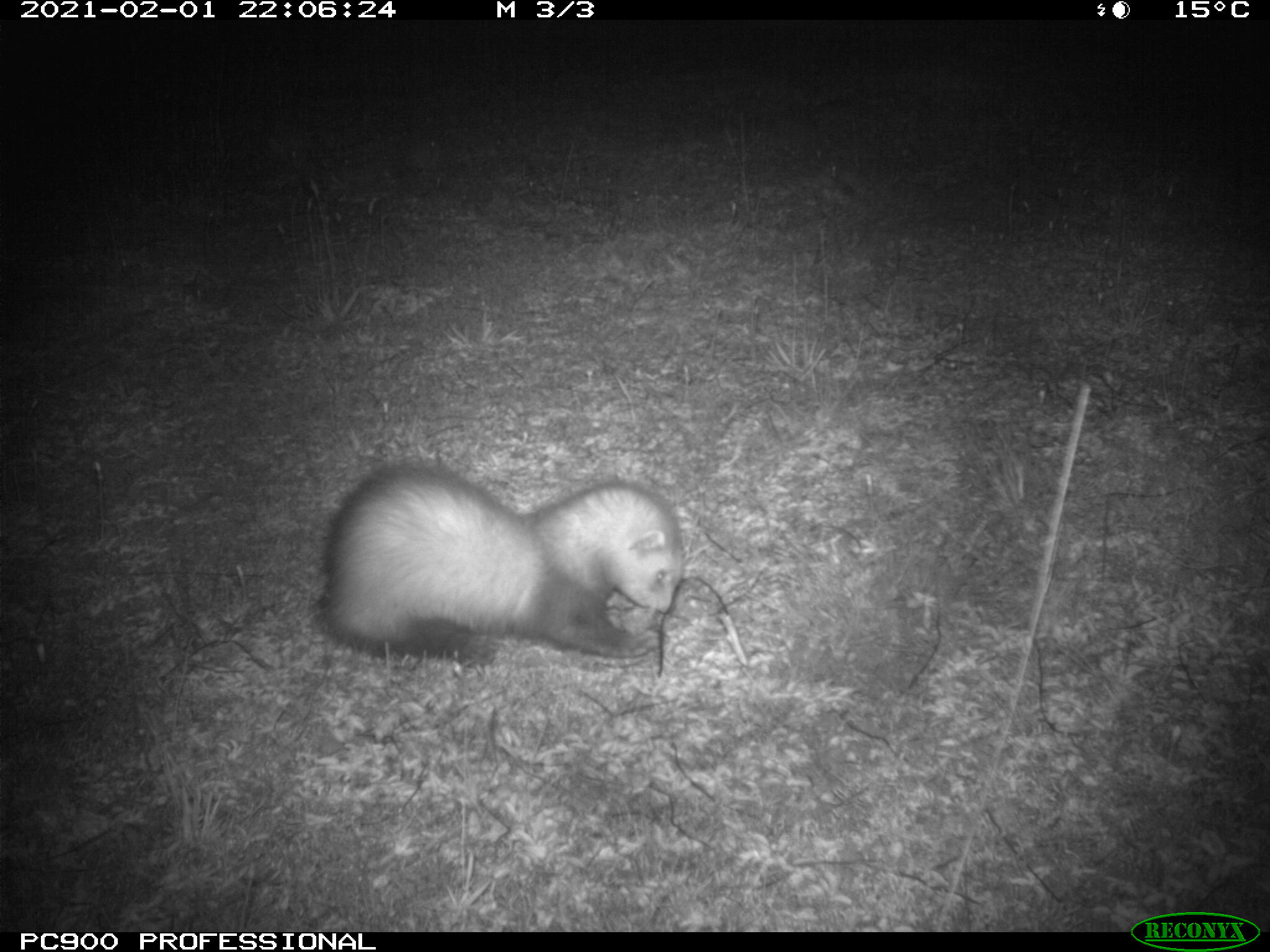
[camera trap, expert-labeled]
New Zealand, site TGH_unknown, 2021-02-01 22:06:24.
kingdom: Animalia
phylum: Chordata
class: Mammalia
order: Carnivora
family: Mustelidae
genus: Mustela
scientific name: Mustela furo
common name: ferret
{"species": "ferret (Mustela furo)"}